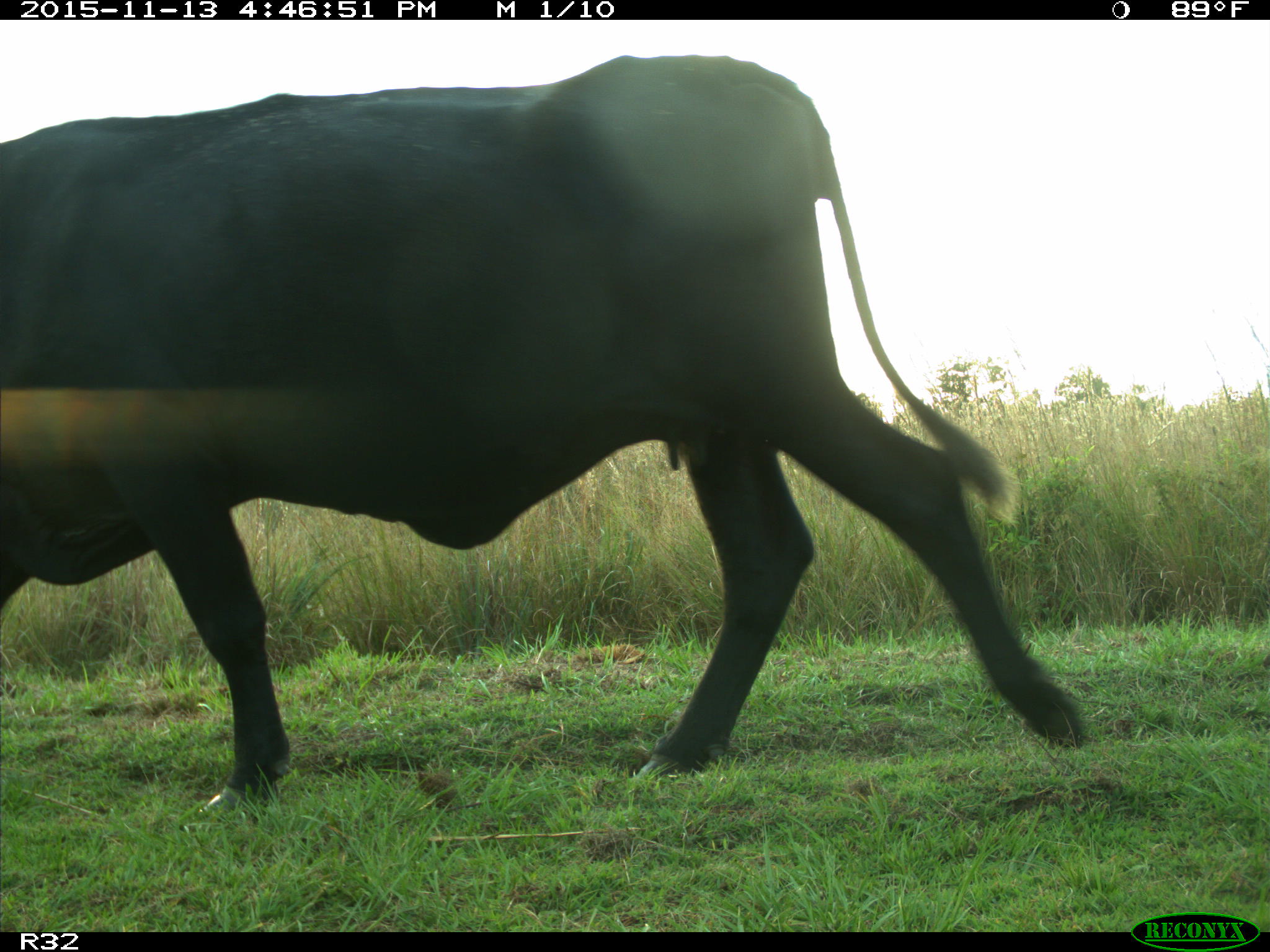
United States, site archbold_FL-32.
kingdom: Animalia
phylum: Chordata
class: Mammalia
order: Artiodactyla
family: Bovidae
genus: Bos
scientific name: Bos taurus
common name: domestic cow